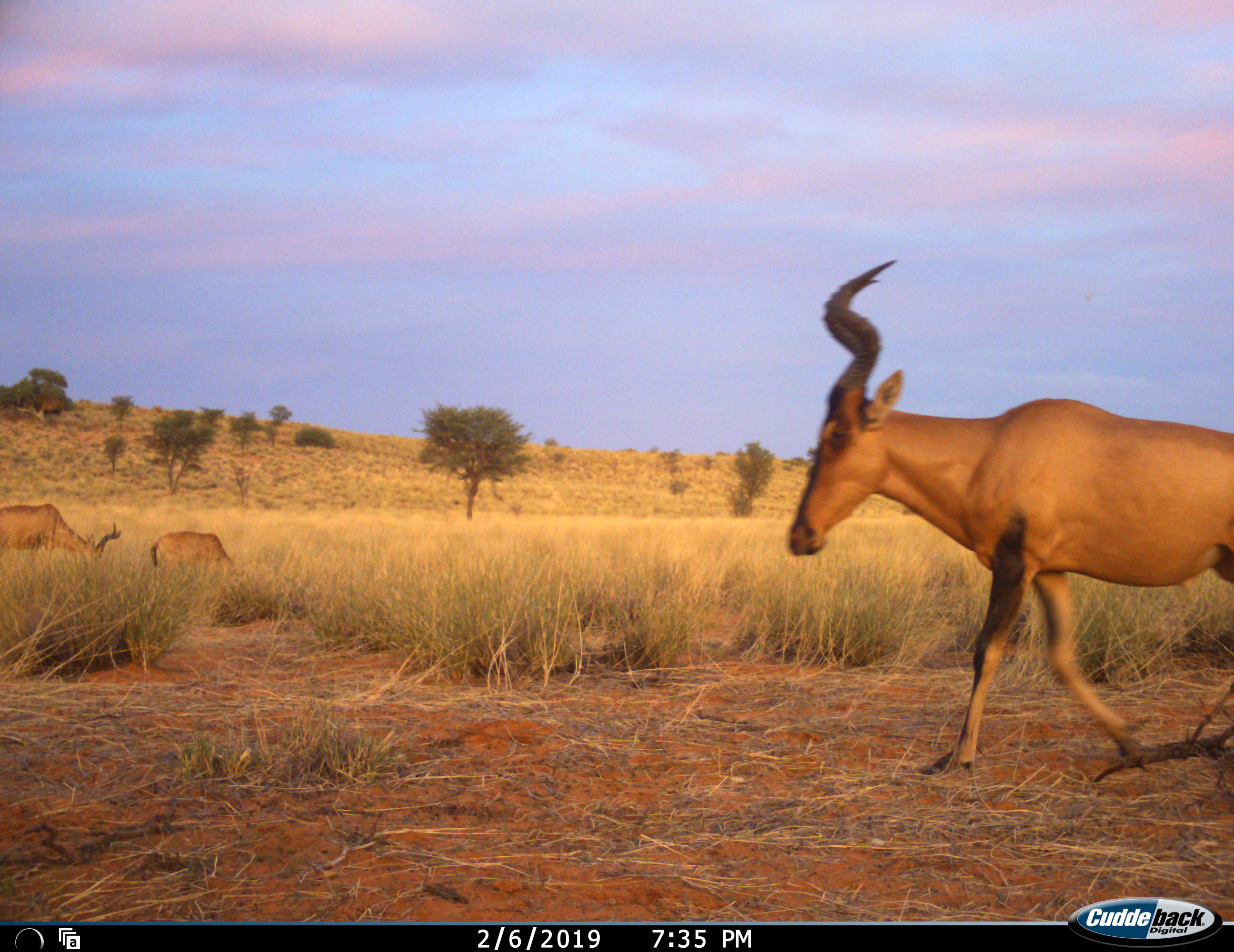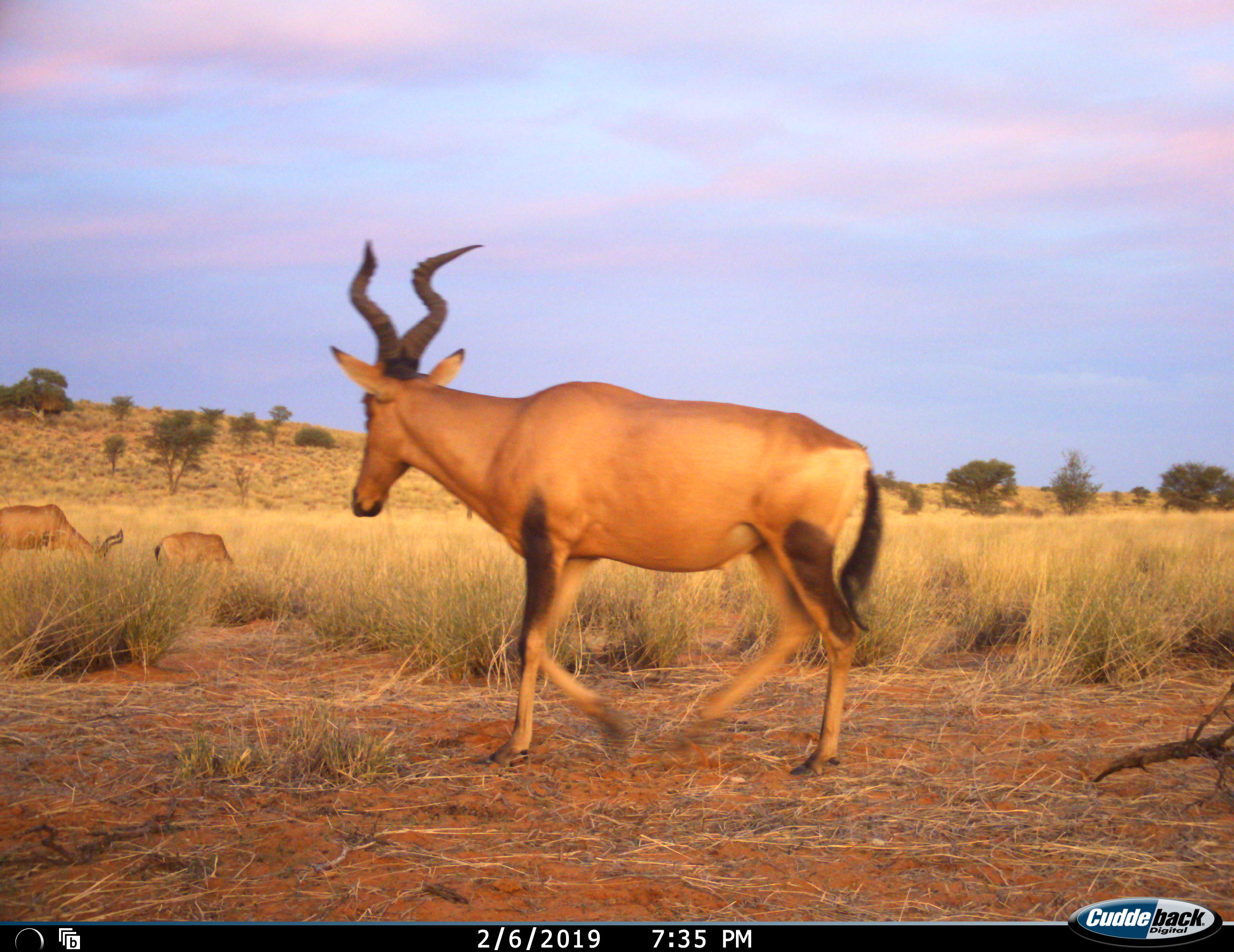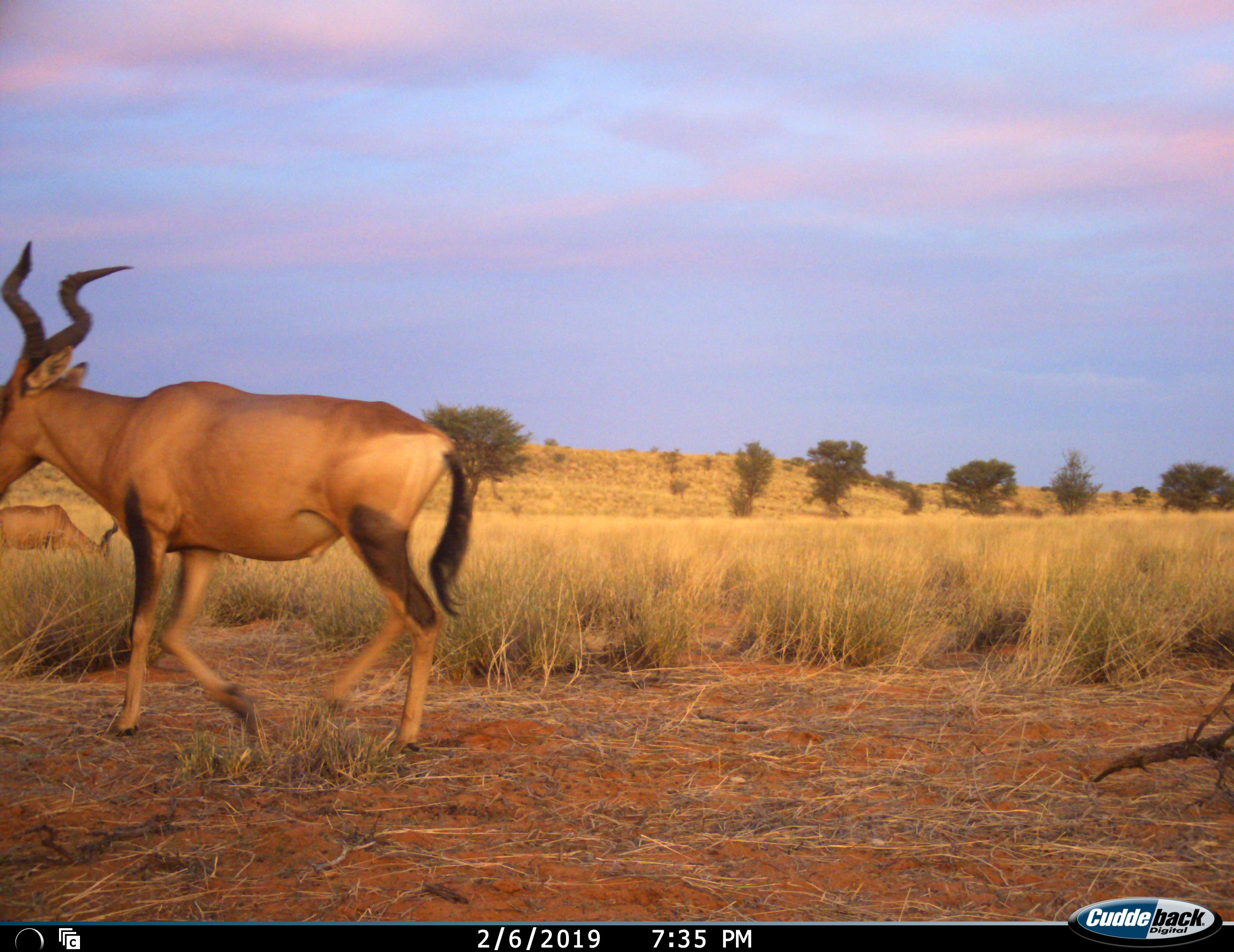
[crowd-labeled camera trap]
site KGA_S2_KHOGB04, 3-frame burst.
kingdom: Animalia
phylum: Chordata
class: Mammalia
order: Artiodactyla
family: Bovidae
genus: Alcelaphus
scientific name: Alcelaphus buselaphus caama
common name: red hartebeest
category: hartebeestred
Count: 3.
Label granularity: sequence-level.